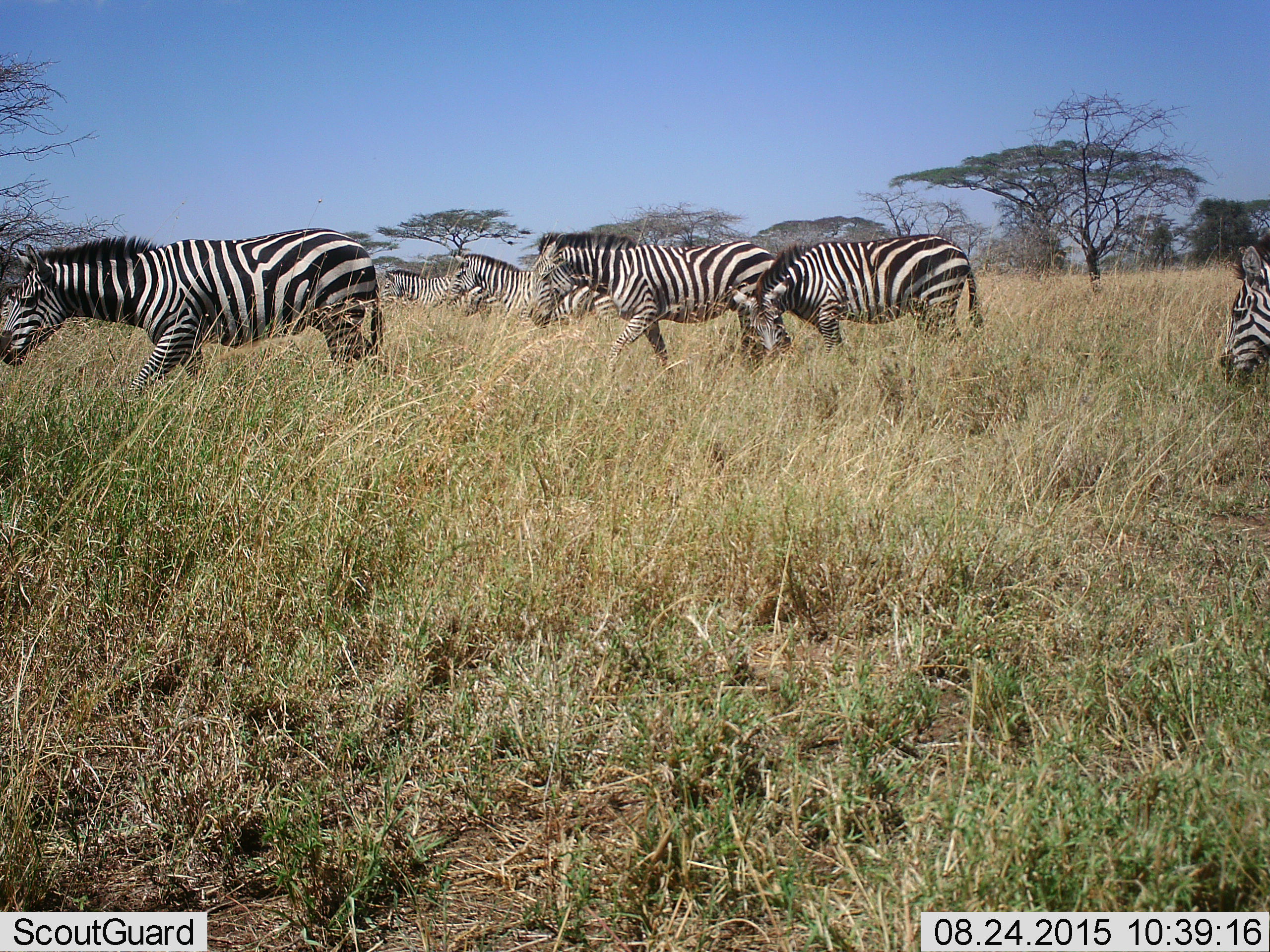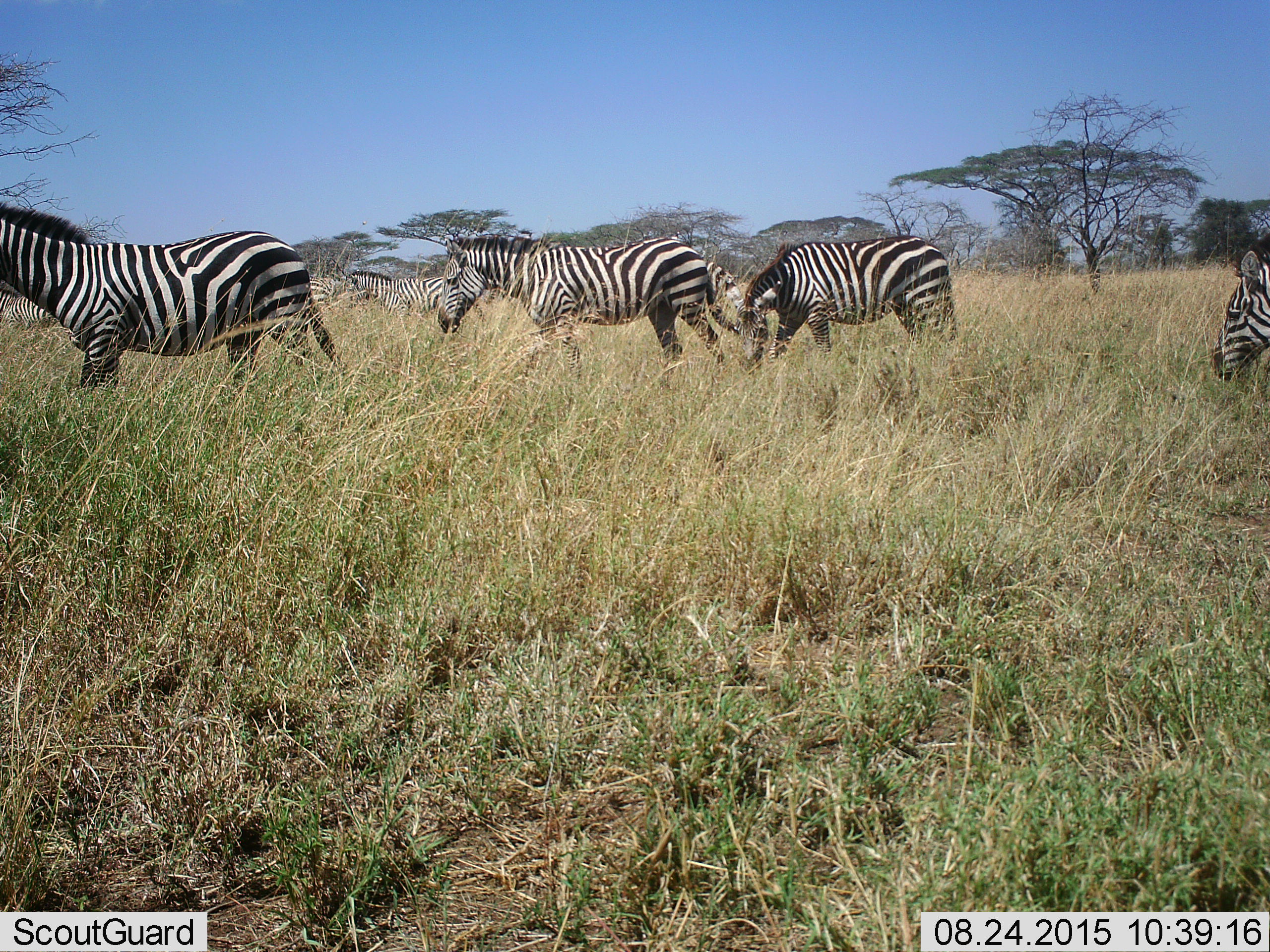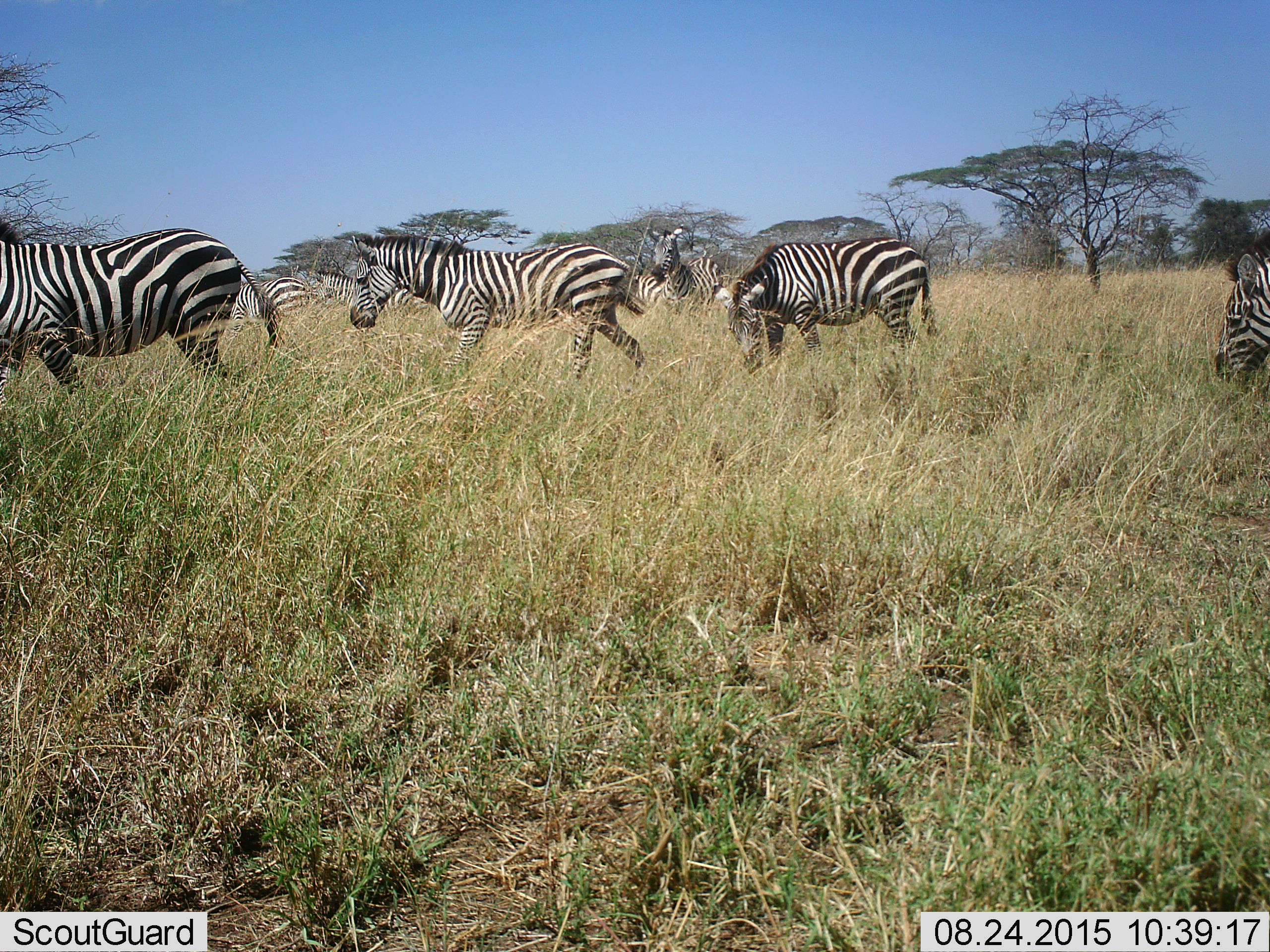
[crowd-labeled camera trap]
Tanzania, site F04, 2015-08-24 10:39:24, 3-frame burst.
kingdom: Animalia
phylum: Chordata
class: Mammalia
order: Perissodactyla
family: Equidae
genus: Equus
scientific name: Equus quagga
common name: plains zebra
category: zebra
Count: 8.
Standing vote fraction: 37%.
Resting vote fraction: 0%.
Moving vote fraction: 95%.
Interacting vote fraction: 5%.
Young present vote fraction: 0%.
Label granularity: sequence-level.